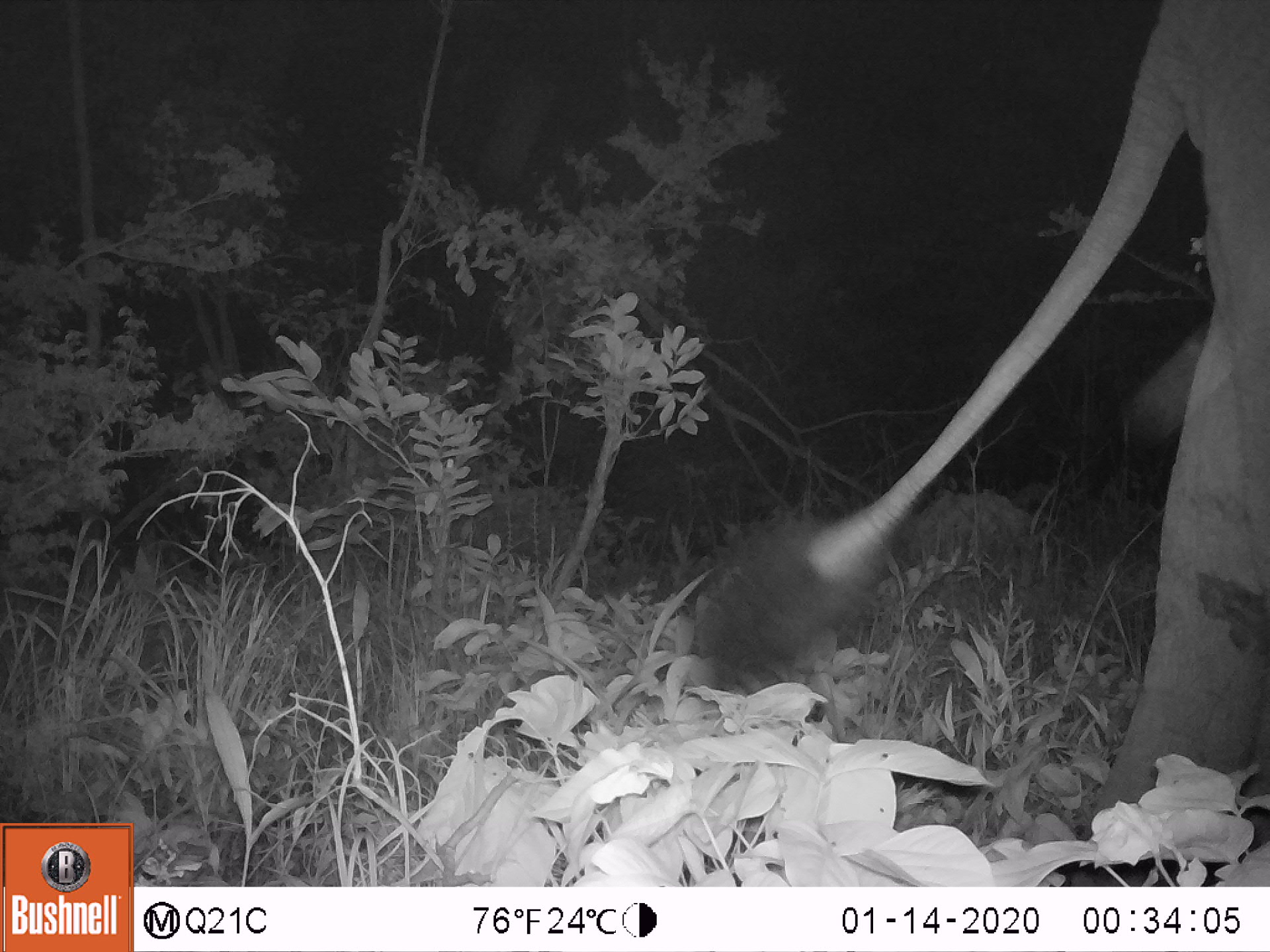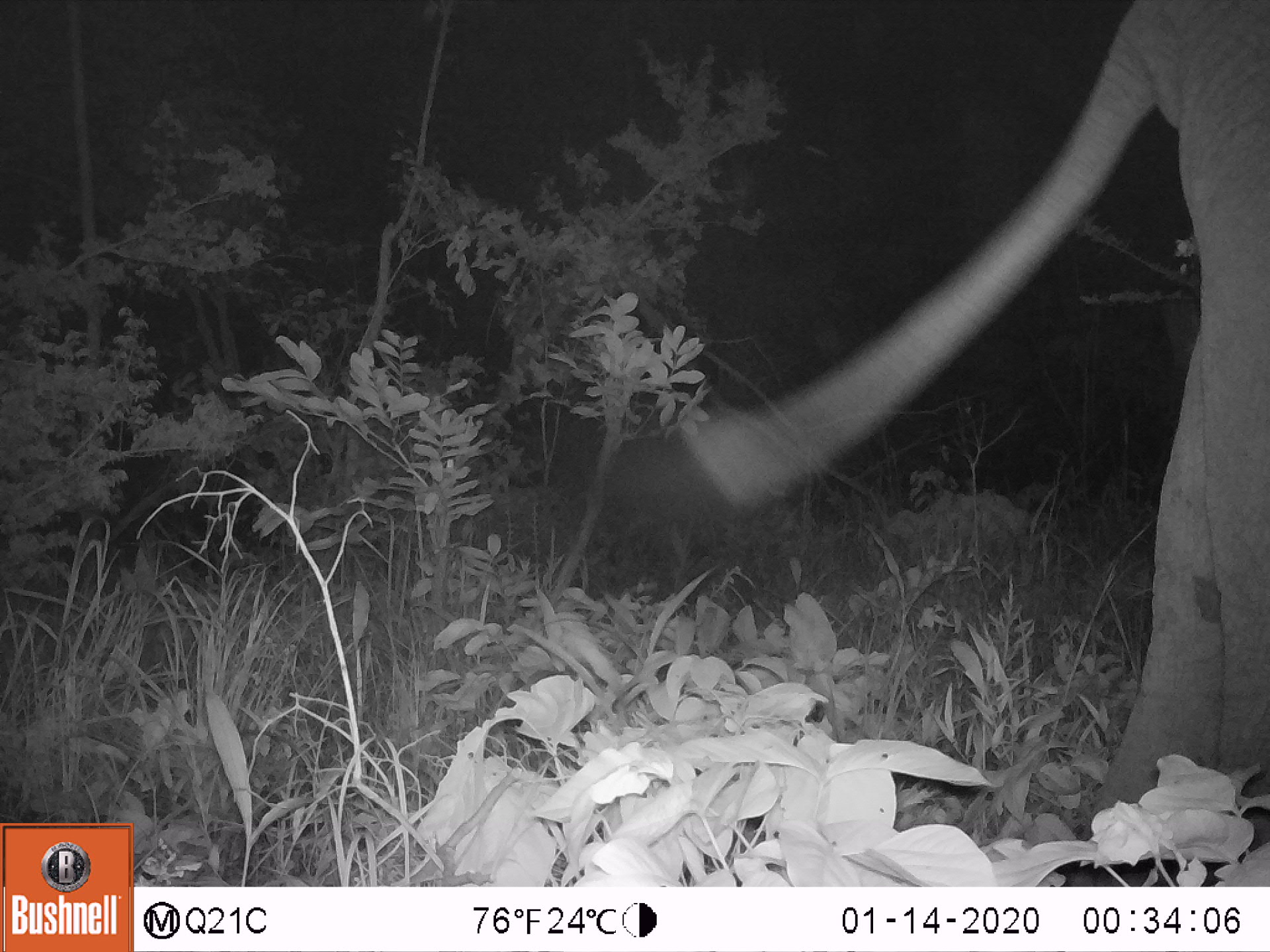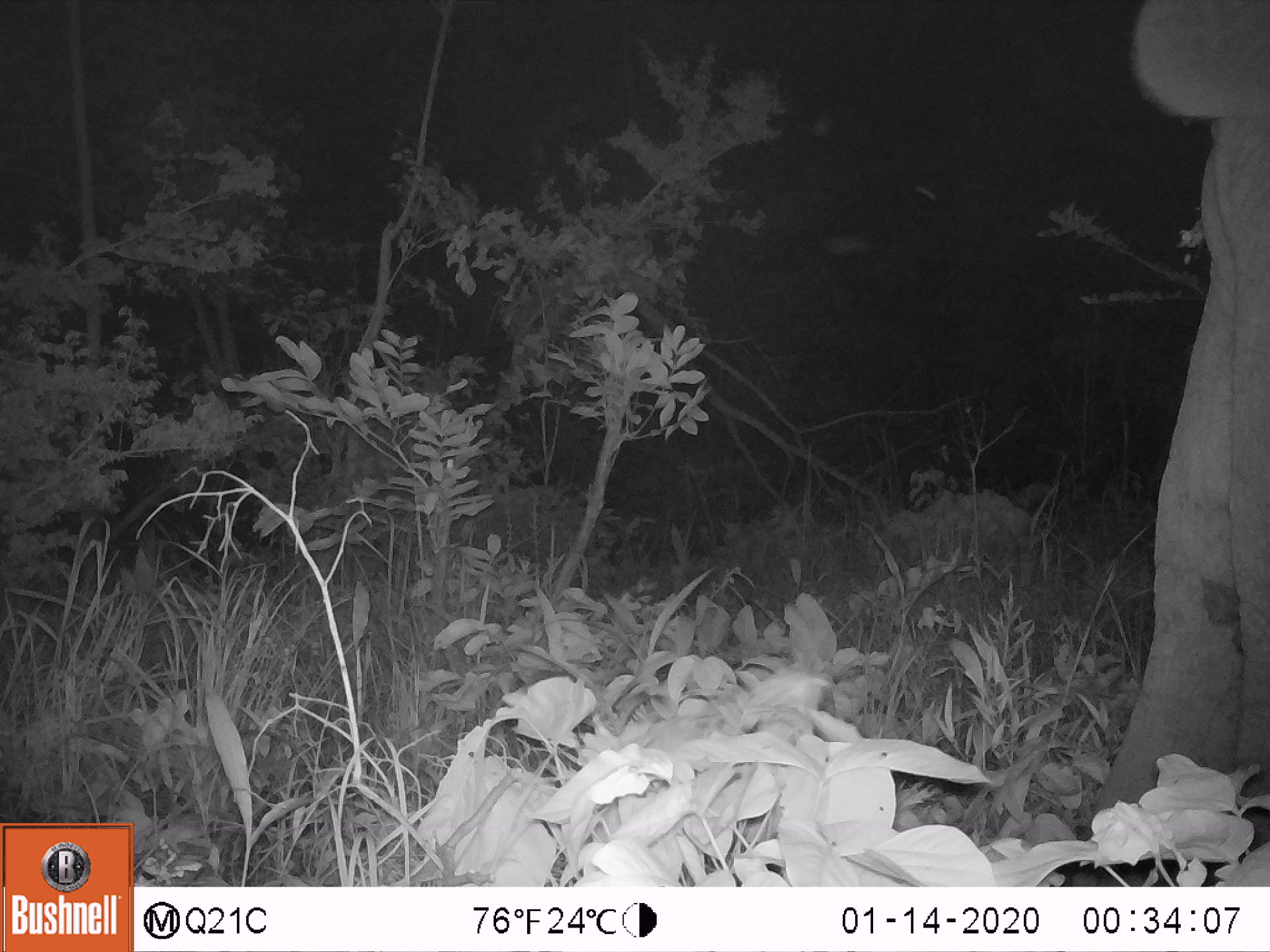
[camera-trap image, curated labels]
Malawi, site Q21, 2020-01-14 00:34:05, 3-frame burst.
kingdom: Animalia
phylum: Chordata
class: Mammalia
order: Proboscidea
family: Elephantidae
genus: Loxodonta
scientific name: Loxodonta africana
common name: african savanna elephant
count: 1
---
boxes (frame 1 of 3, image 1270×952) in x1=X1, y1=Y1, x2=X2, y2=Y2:
african savanna elephant: x1=680, y1=0, x2=1269, y2=885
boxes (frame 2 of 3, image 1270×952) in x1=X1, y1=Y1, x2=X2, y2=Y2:
african savanna elephant: x1=542, y1=2, x2=1269, y2=885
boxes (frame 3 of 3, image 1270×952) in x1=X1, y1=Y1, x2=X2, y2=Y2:
african savanna elephant: x1=1029, y1=2, x2=1269, y2=885